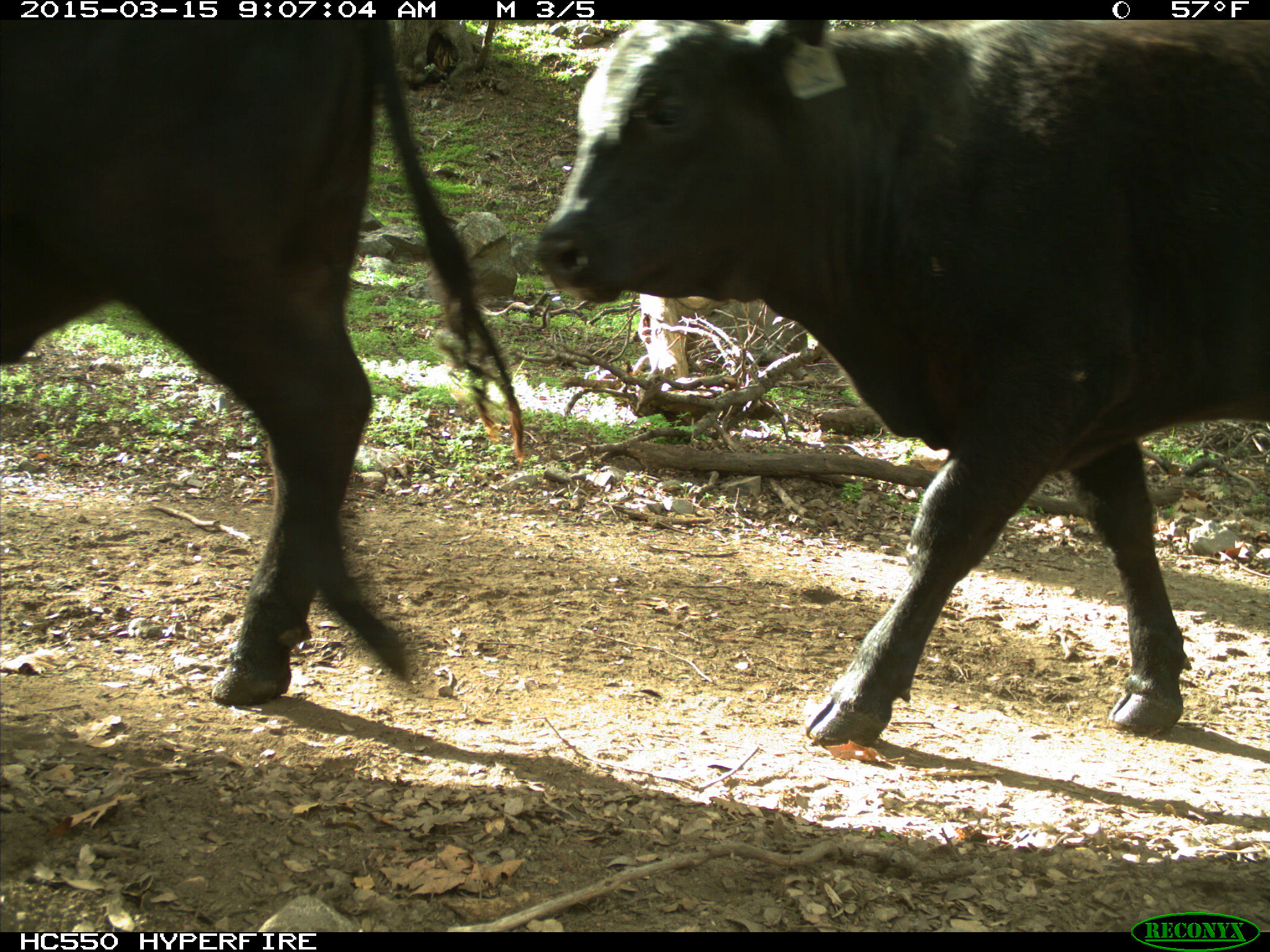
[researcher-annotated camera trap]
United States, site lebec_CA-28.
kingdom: Animalia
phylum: Chordata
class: Mammalia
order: Artiodactyla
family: Bovidae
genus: Bos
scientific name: Bos taurus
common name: domestic cow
Bos taurus (domestic cow).